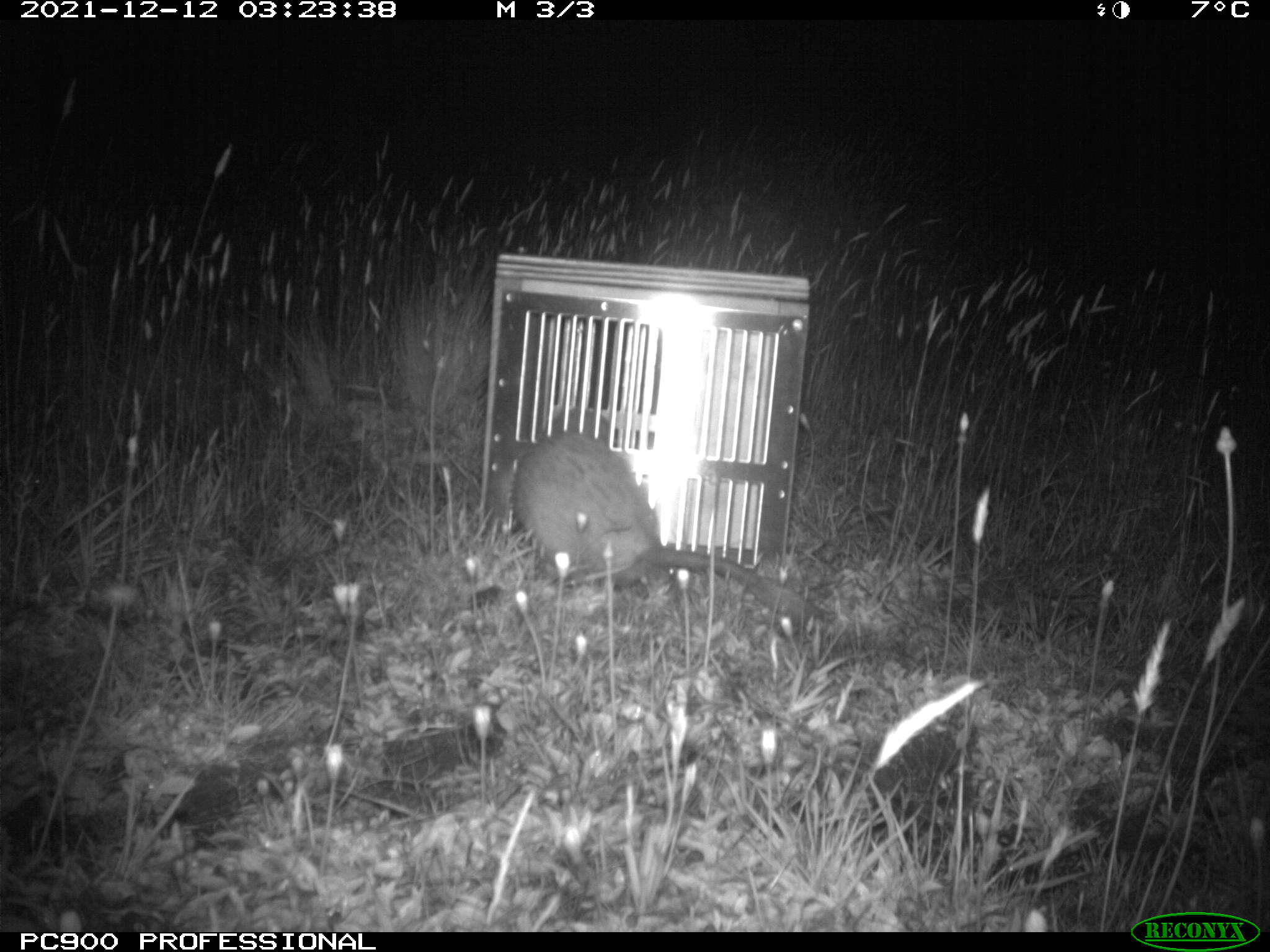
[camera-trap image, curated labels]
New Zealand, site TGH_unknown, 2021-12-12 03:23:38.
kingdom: Animalia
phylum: Chordata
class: Mammalia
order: Carnivora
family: Mustelidae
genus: Mustela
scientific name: Mustela furo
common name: ferret